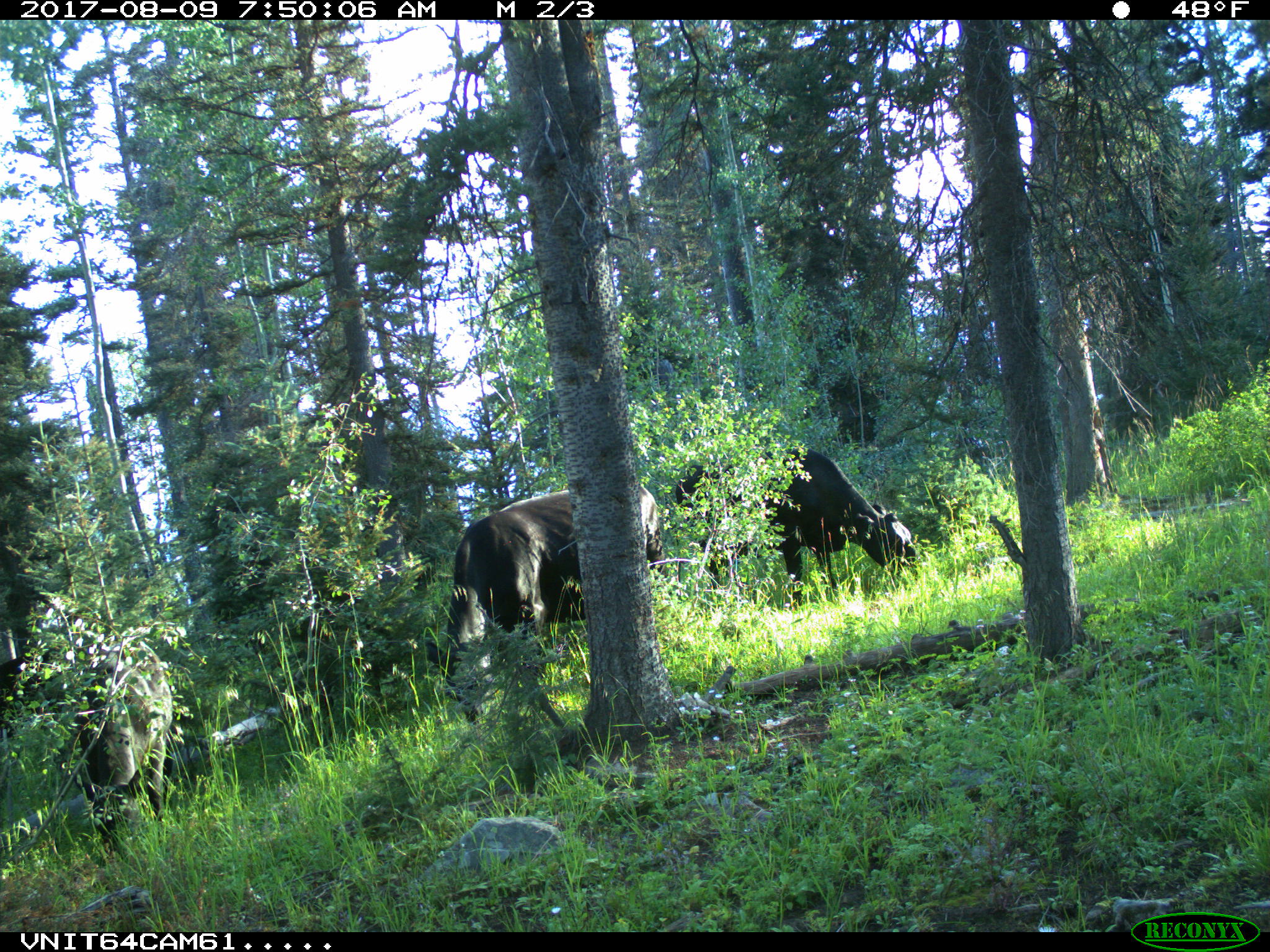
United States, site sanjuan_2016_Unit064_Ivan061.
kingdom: Animalia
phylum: Chordata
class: Mammalia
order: Artiodactyla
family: Bovidae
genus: Bos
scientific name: Bos taurus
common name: domestic cow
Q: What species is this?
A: Bos taurus (domestic cow).